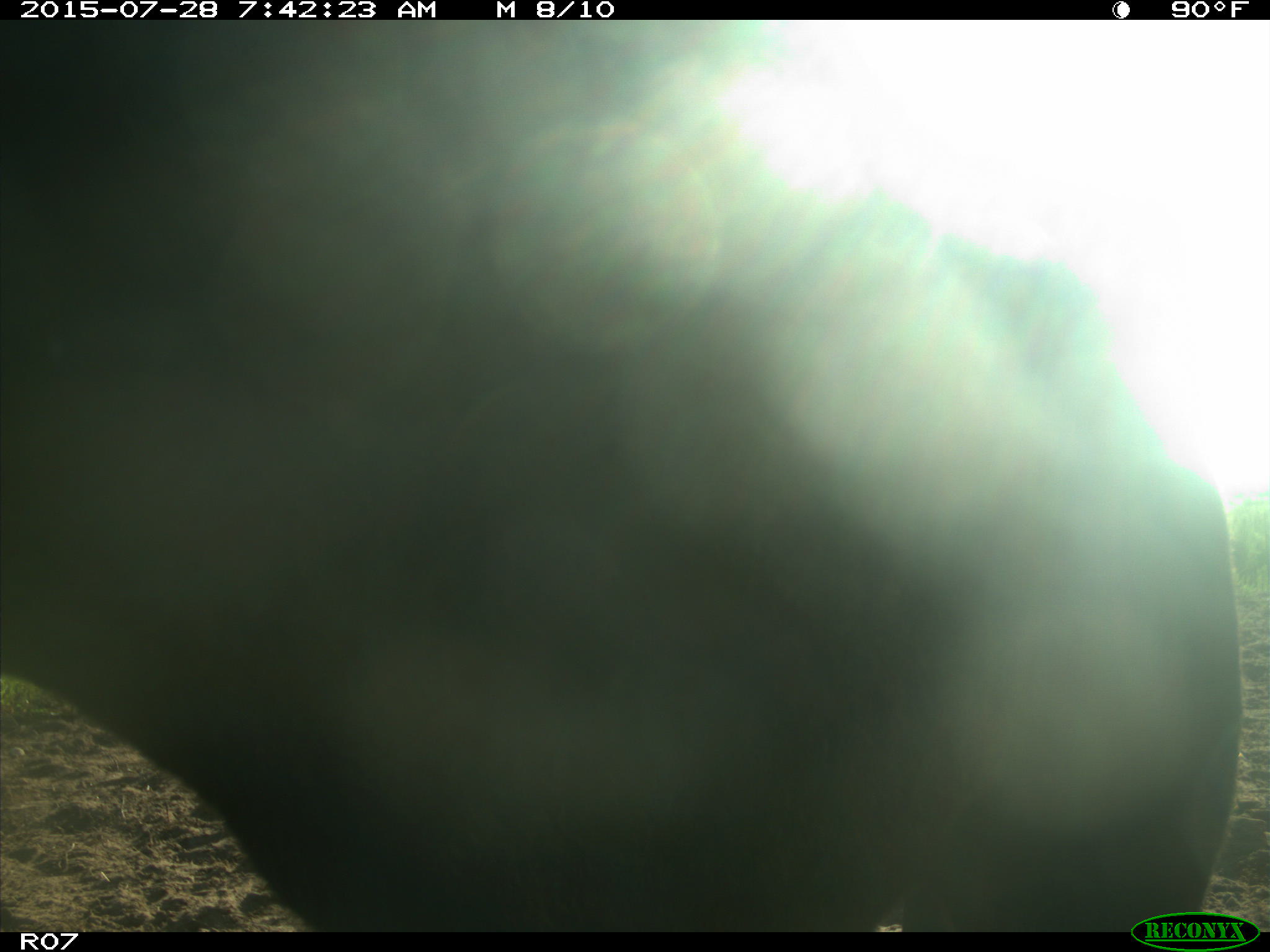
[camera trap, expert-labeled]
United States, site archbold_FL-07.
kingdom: Animalia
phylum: Chordata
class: Mammalia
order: Artiodactyla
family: Bovidae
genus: Bos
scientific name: Bos taurus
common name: domestic cow